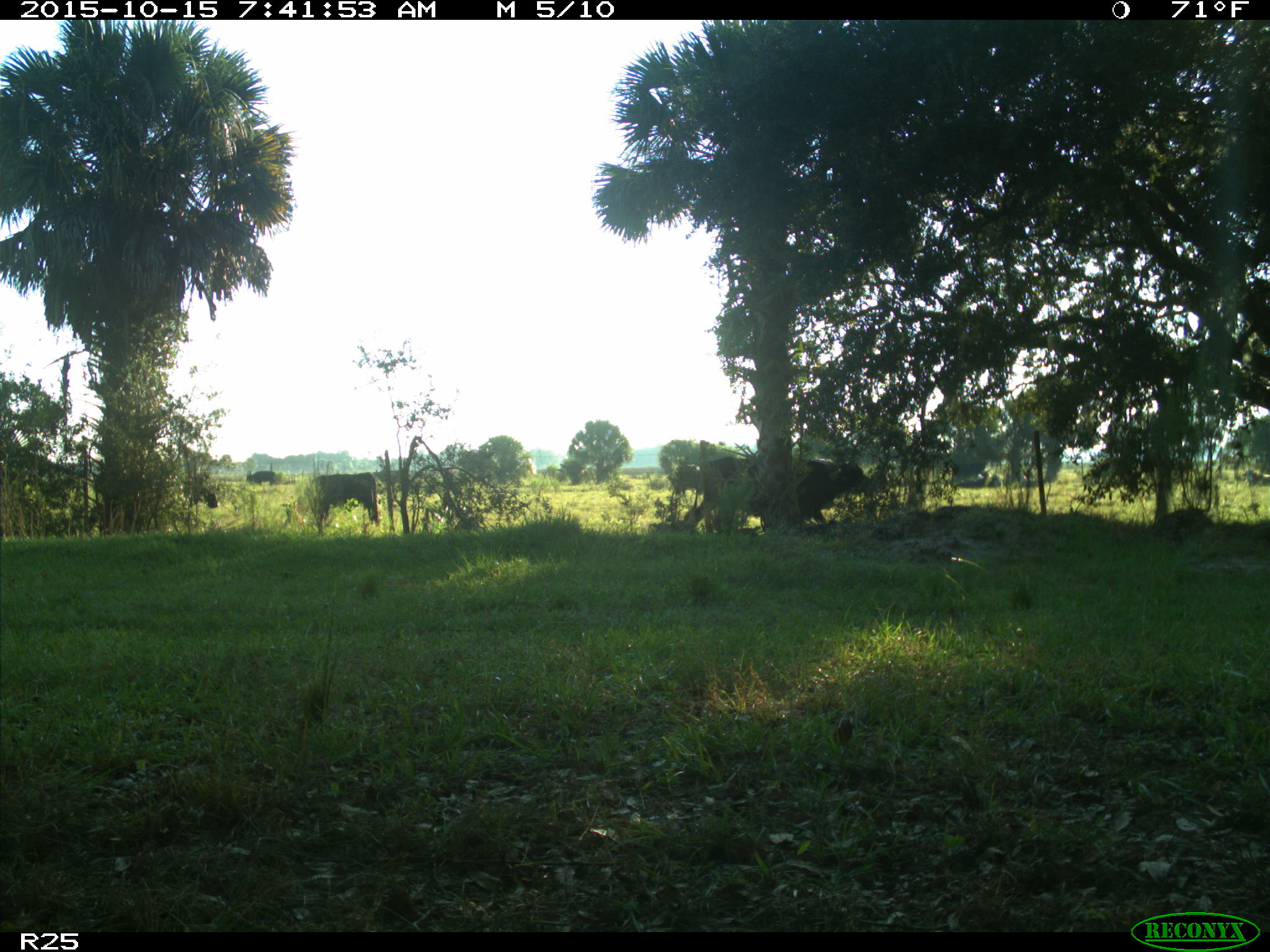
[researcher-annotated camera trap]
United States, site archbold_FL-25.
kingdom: Animalia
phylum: Chordata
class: Mammalia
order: Artiodactyla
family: Bovidae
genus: Bos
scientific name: Bos taurus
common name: domestic cow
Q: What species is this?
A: Bos taurus (domestic cow).